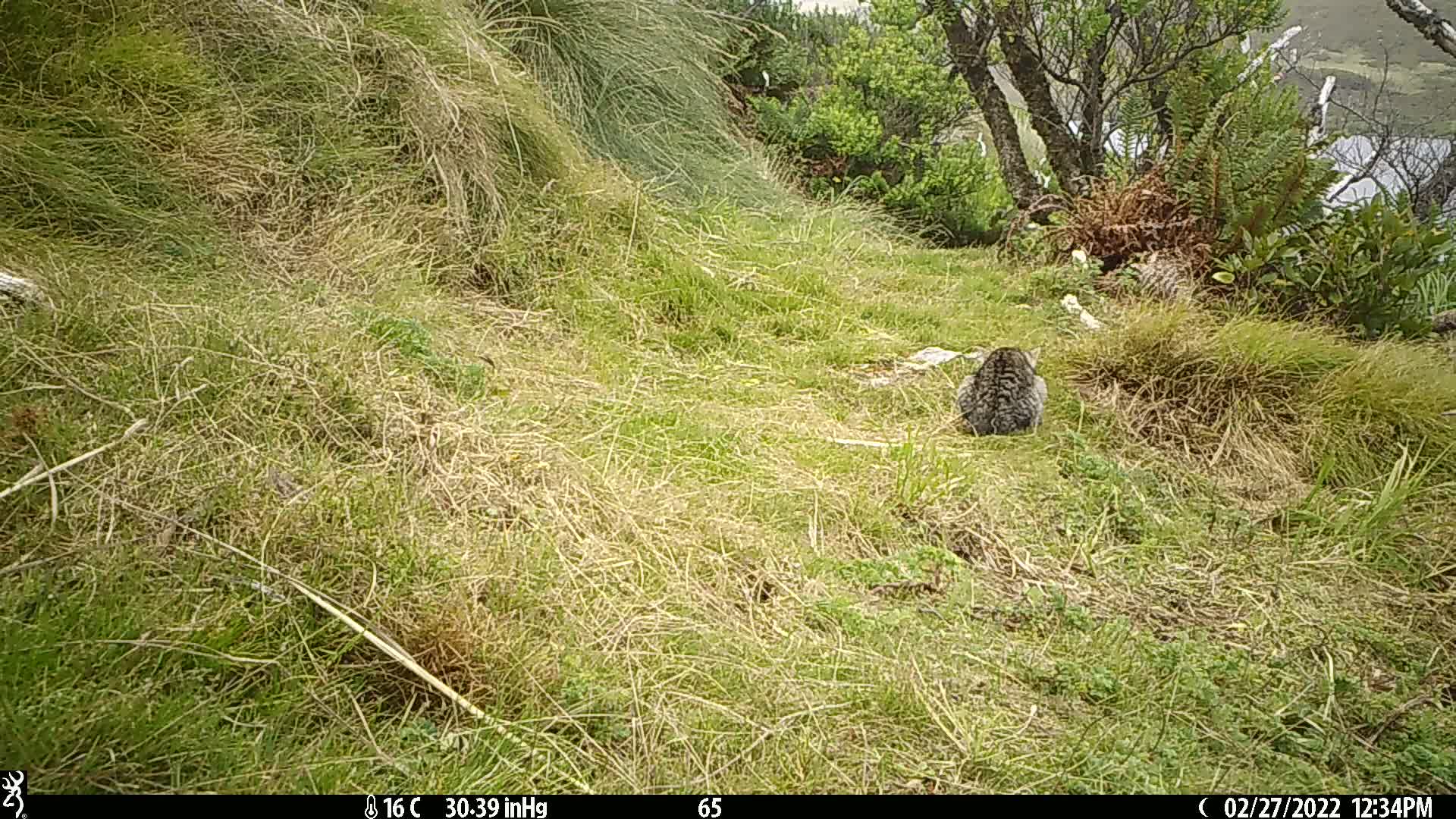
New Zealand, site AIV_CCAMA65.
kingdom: Animalia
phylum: Chordata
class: Mammalia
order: Carnivora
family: Felidae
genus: Felis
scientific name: Felis catus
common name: domestic cat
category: cat